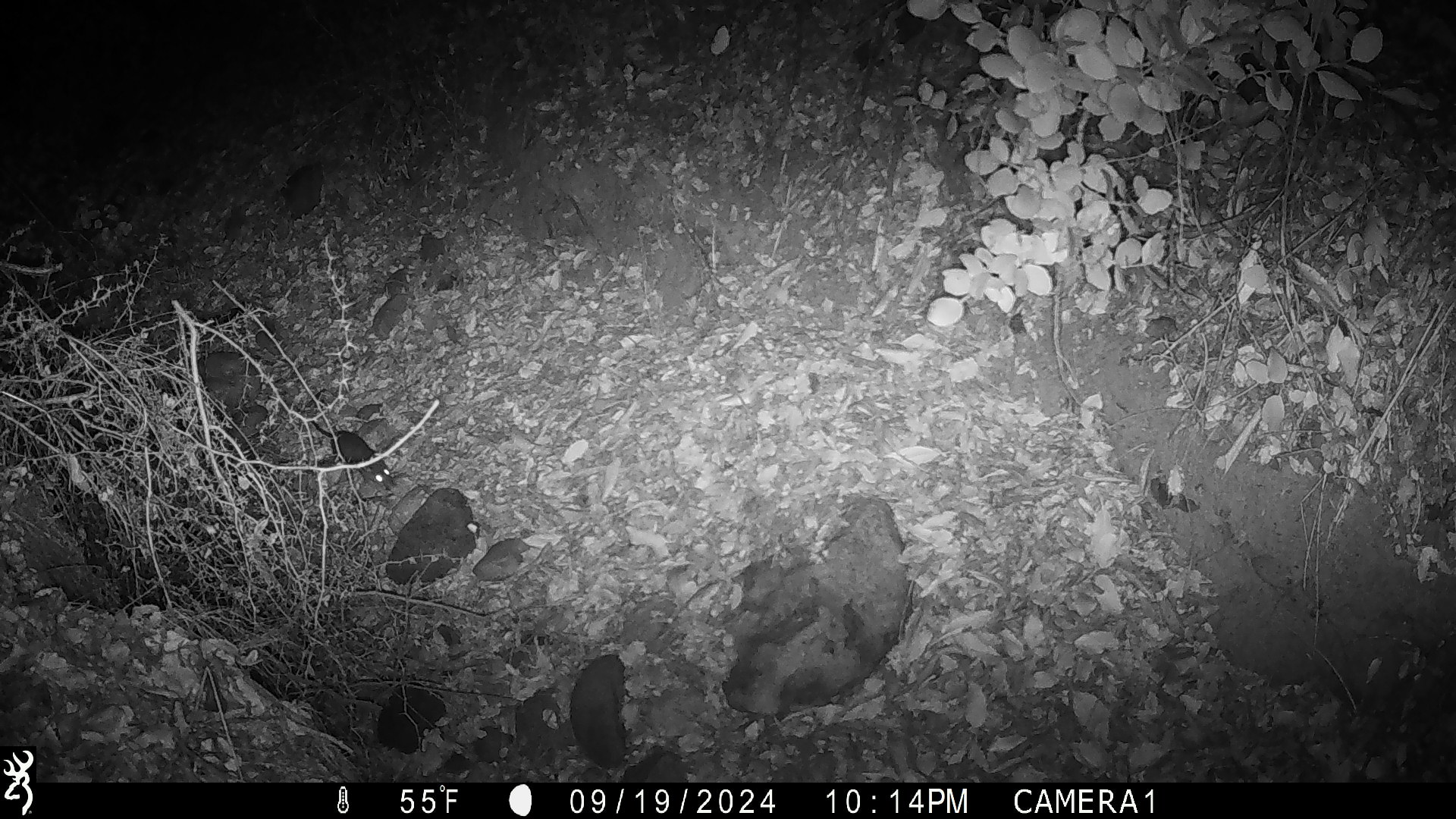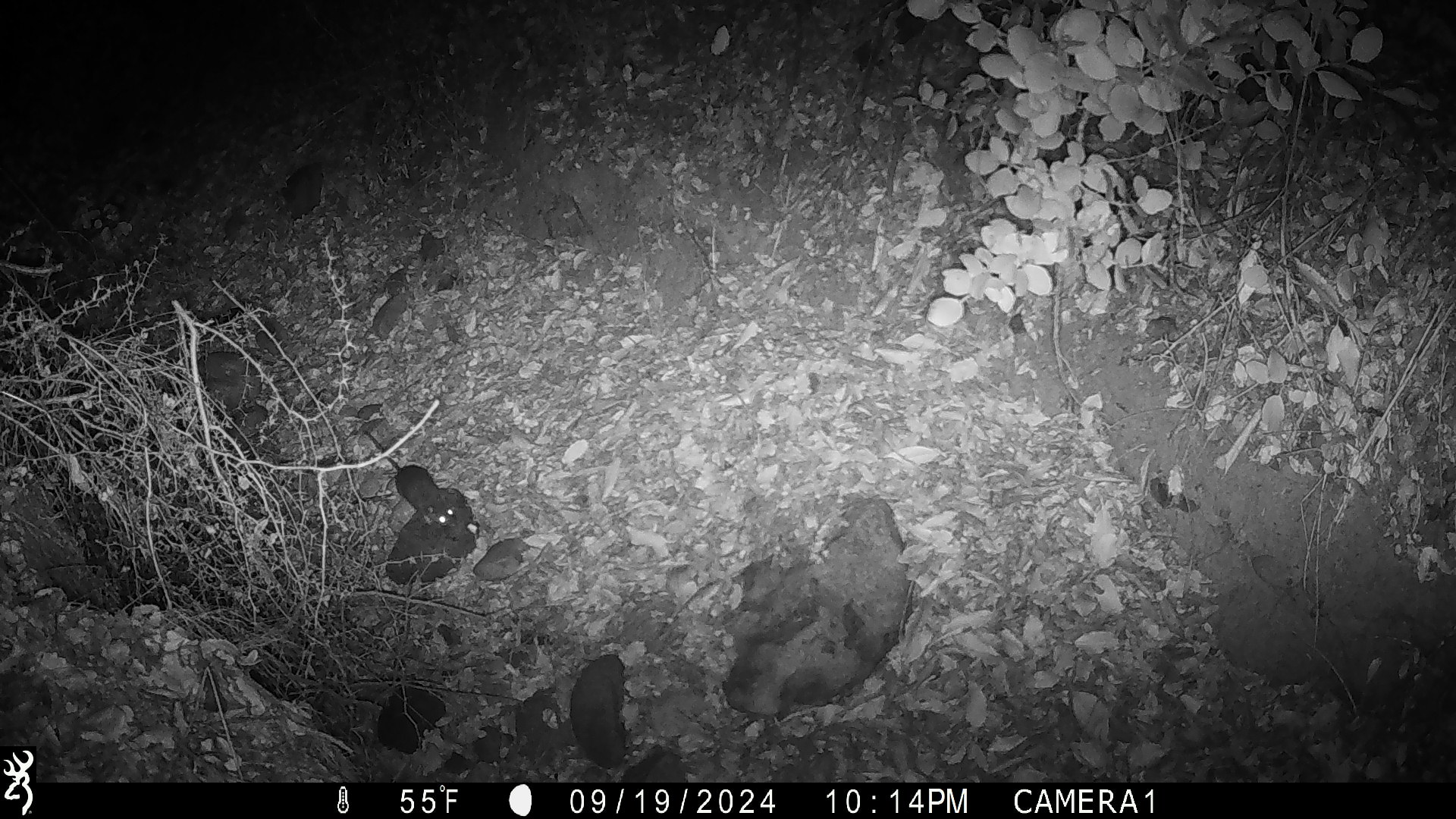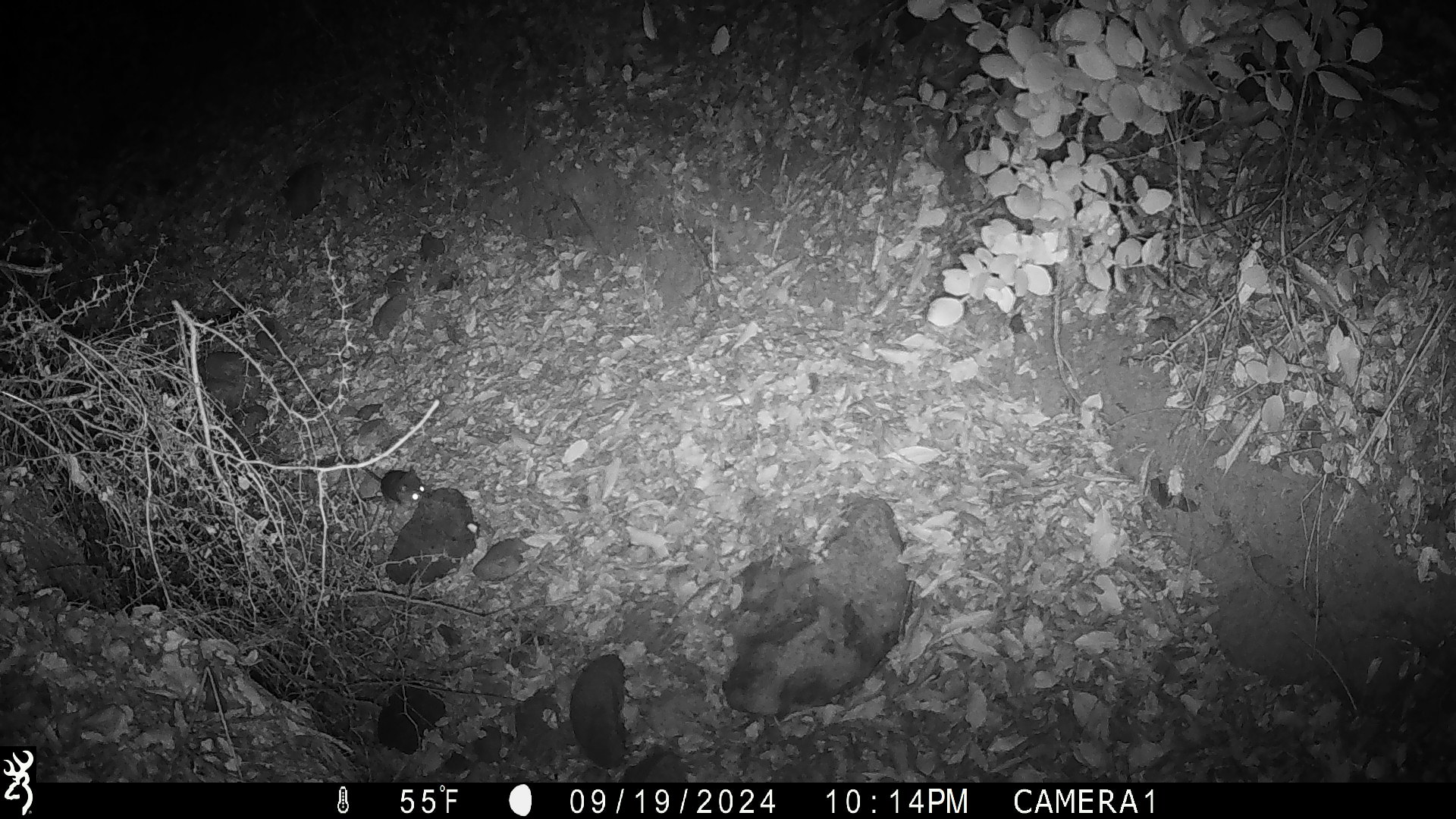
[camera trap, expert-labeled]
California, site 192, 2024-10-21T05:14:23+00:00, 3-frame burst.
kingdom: Animalia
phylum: Chordata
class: Mammalia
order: Rodentia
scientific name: Rodentia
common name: mouse or rat